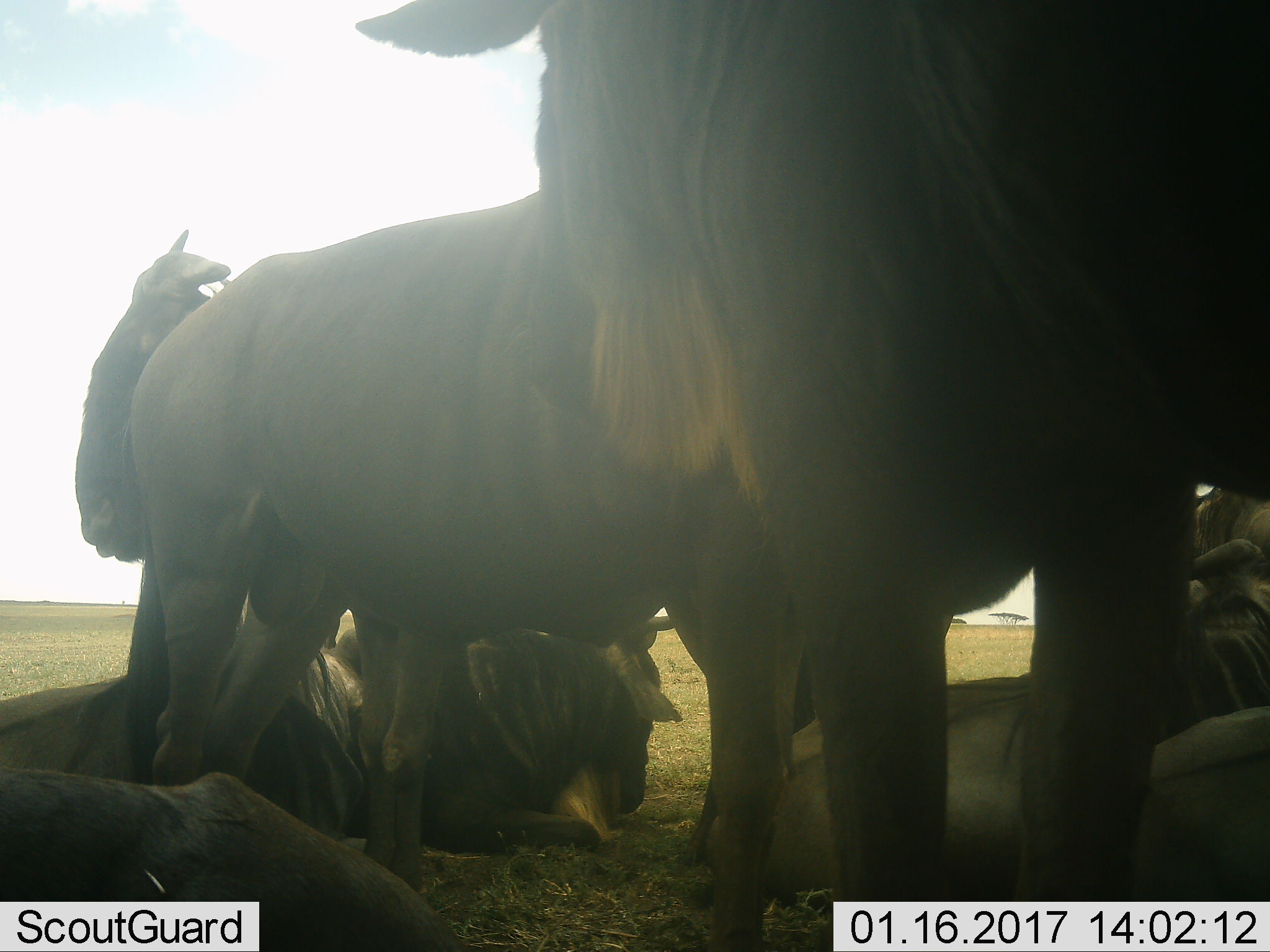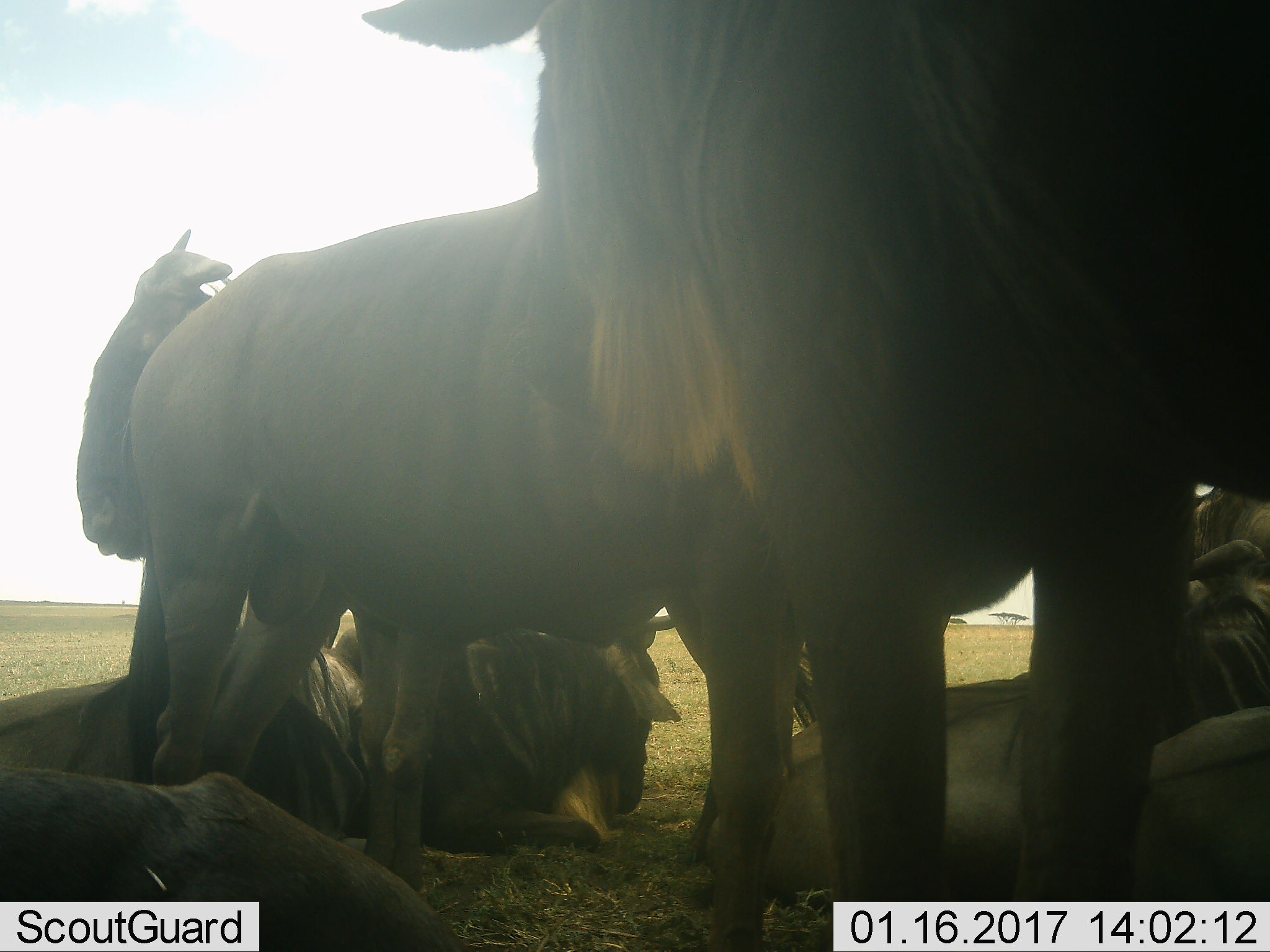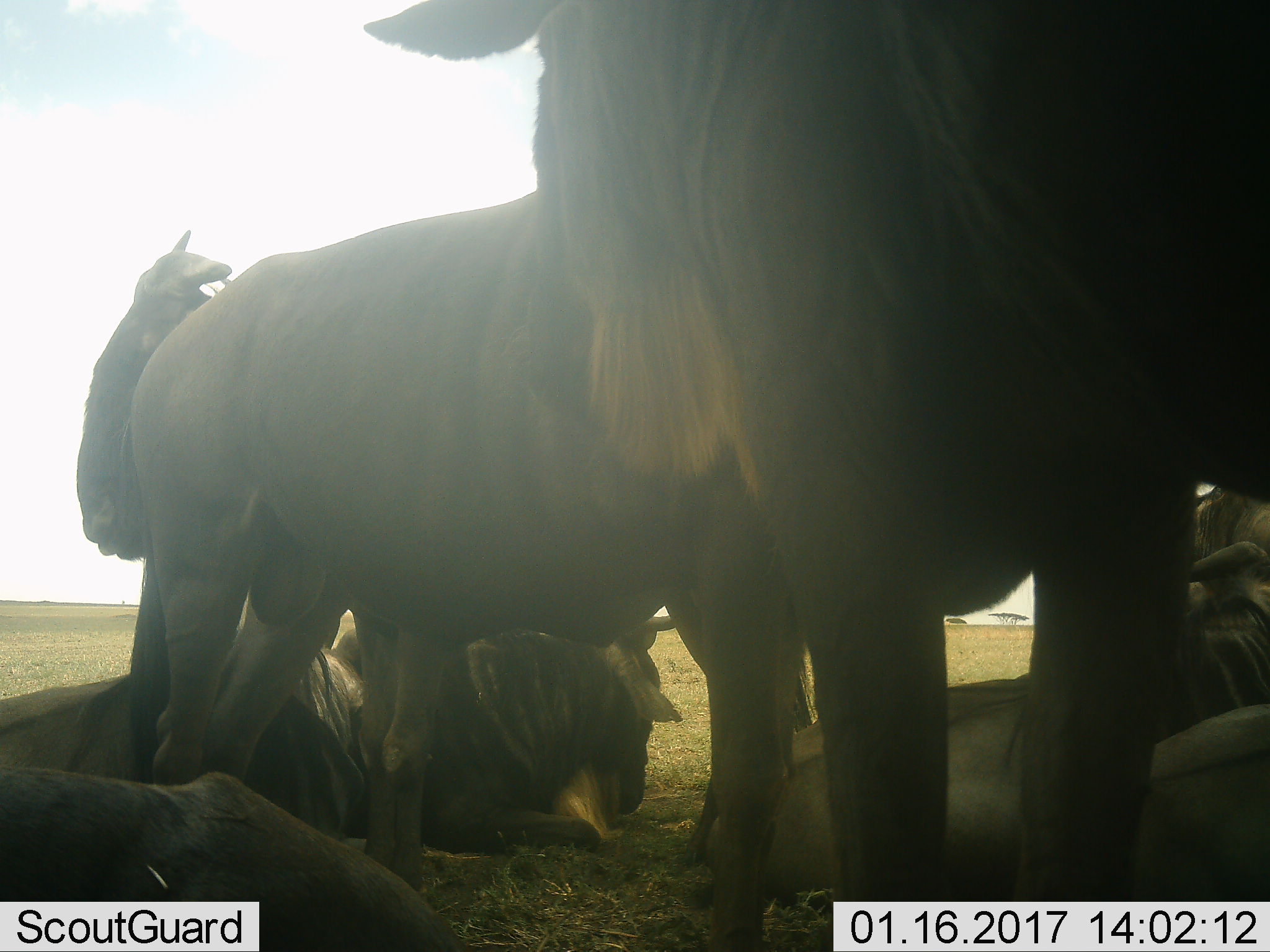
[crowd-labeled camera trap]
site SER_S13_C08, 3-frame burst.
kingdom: Animalia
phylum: Chordata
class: Mammalia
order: Artiodactyla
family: Bovidae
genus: Connochaetes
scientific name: Connochaetes taurinus taurinus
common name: blue wildebeest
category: wildebeestblue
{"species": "wildebeestblue (blue wildebeest) (Connochaetes taurinus taurinus)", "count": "7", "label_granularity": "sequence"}